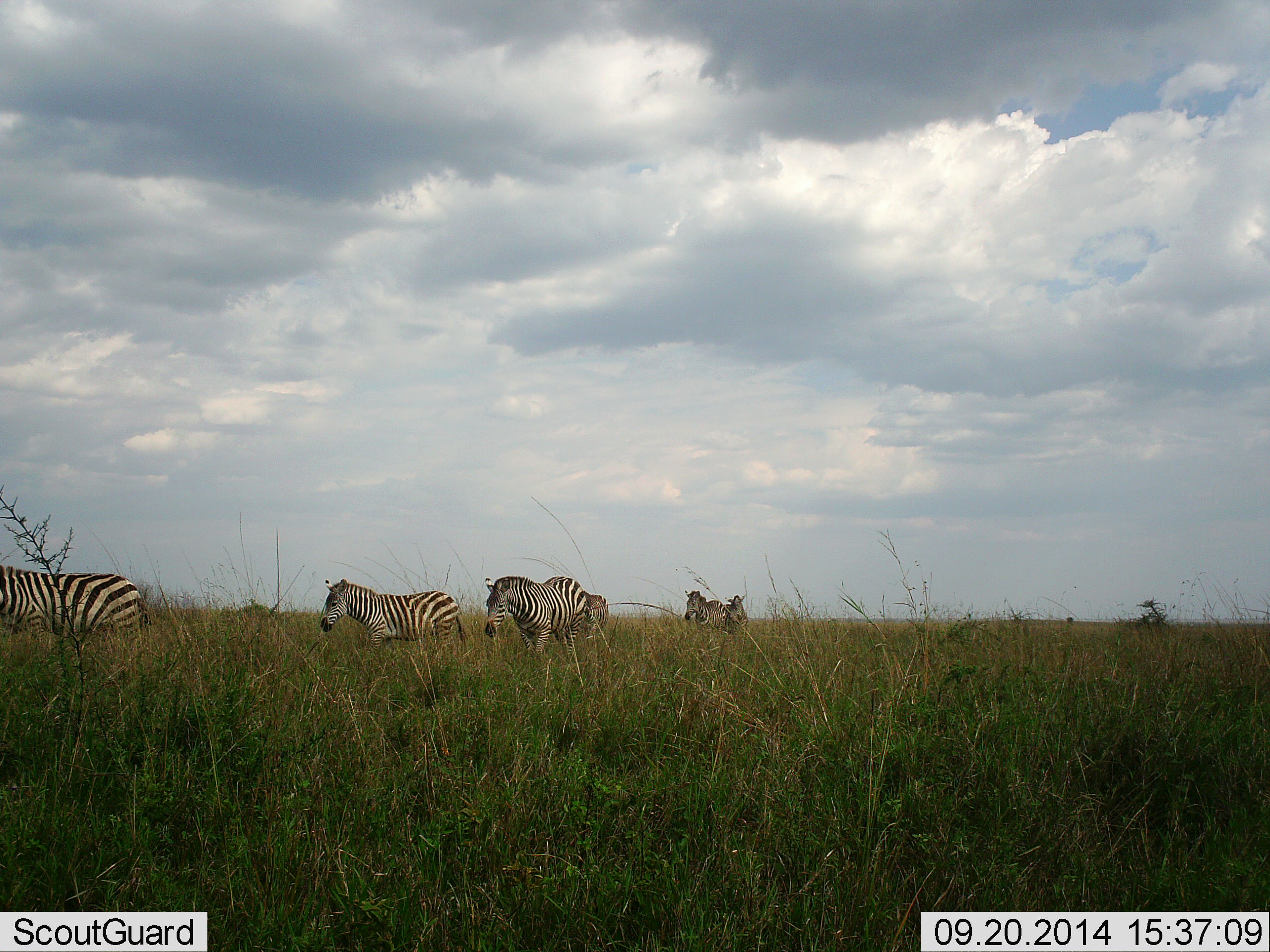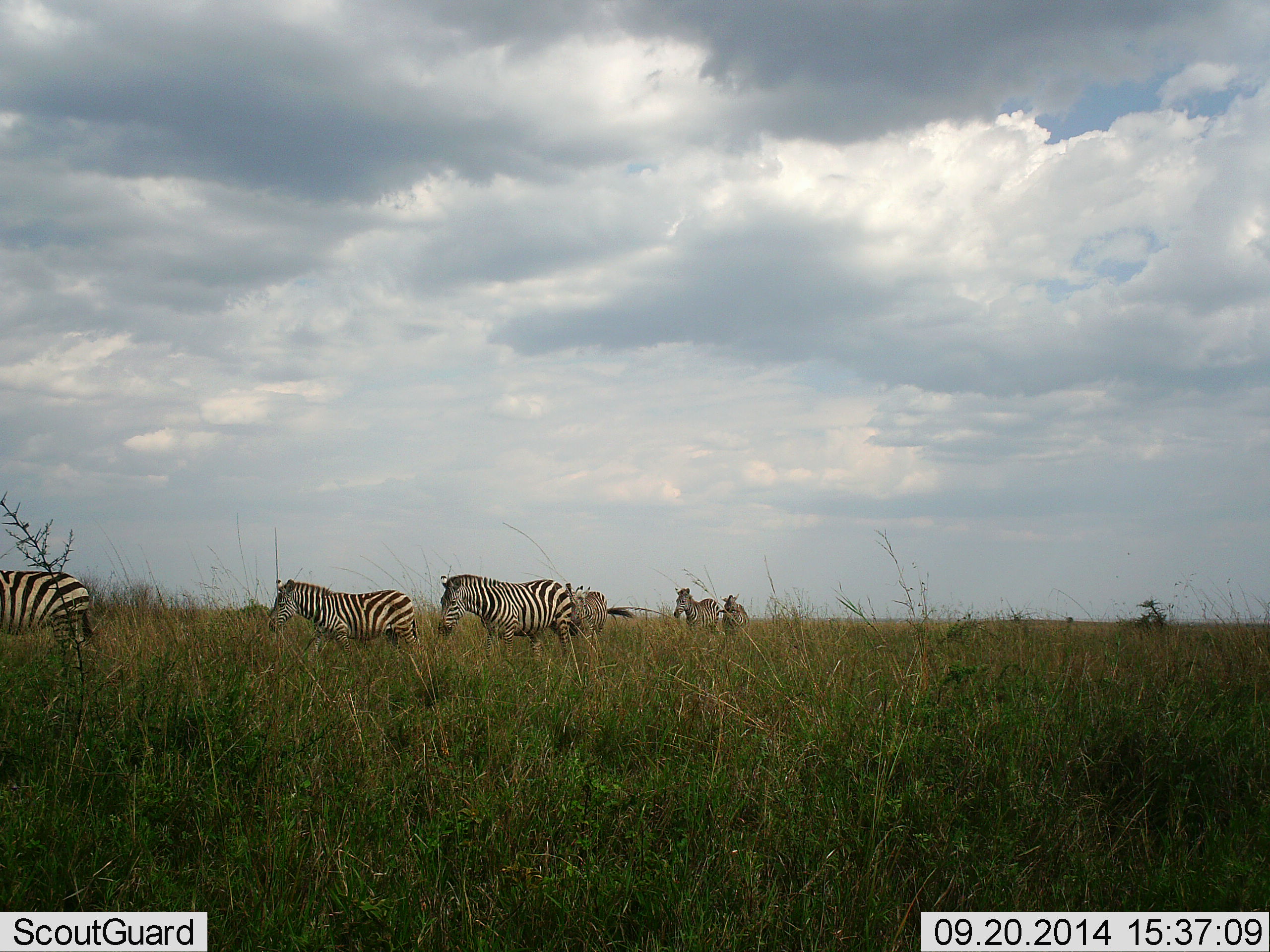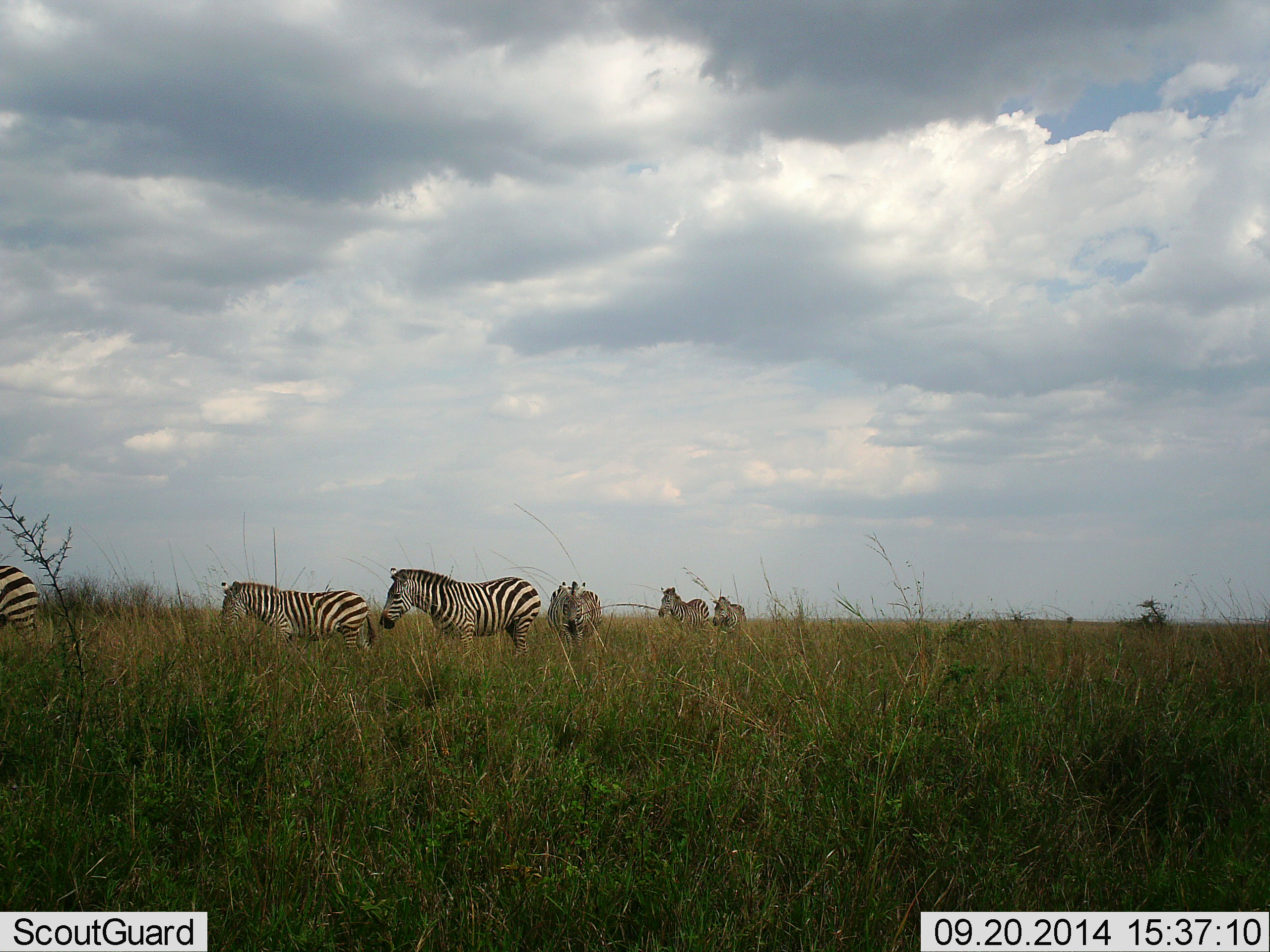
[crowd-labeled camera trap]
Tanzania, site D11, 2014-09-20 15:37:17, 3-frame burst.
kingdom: Animalia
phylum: Chordata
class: Mammalia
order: Perissodactyla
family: Equidae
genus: Equus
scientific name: Equus quagga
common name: plains zebra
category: zebra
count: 6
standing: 0%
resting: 0%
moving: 100%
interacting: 0%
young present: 10%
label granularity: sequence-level